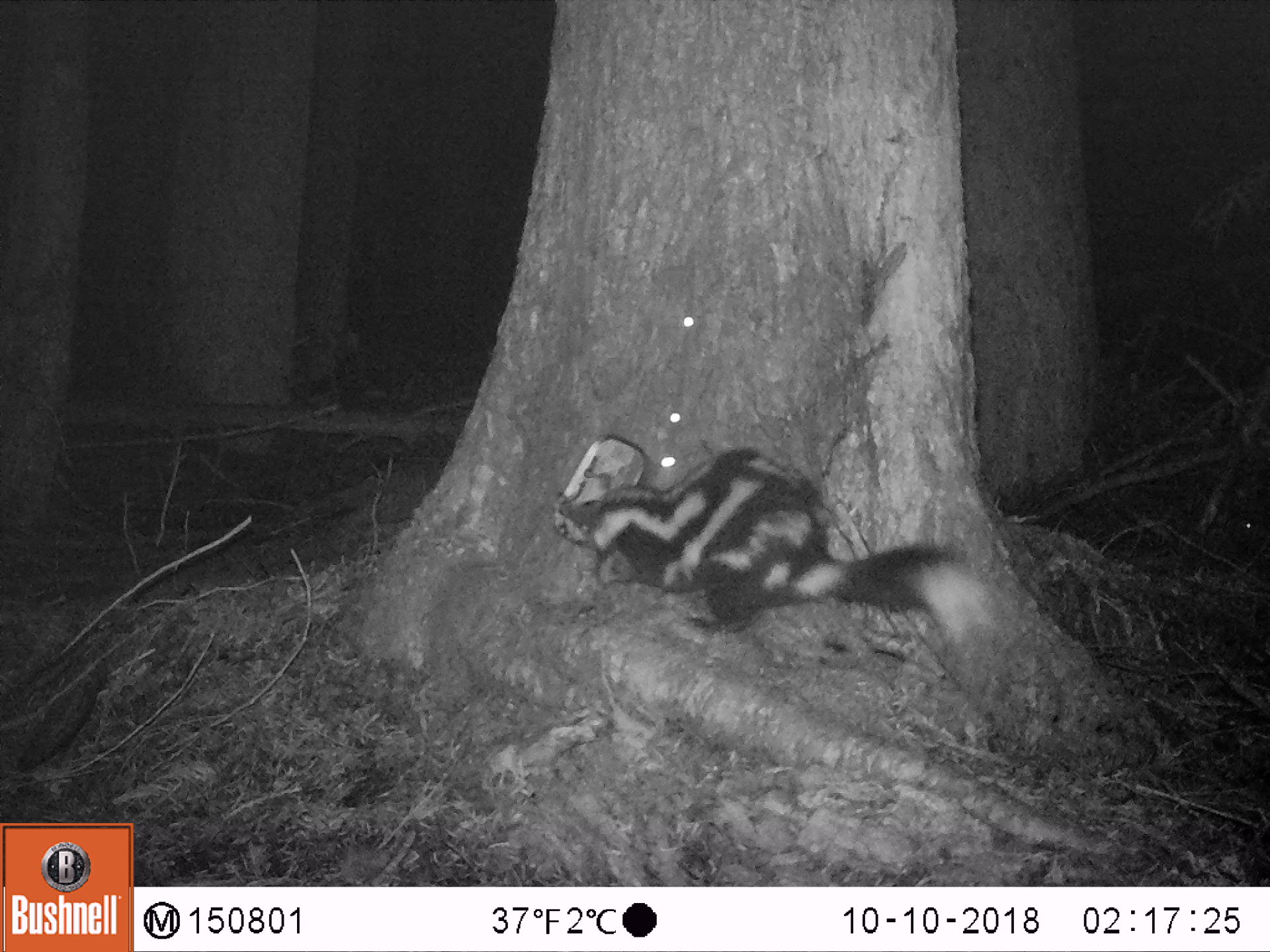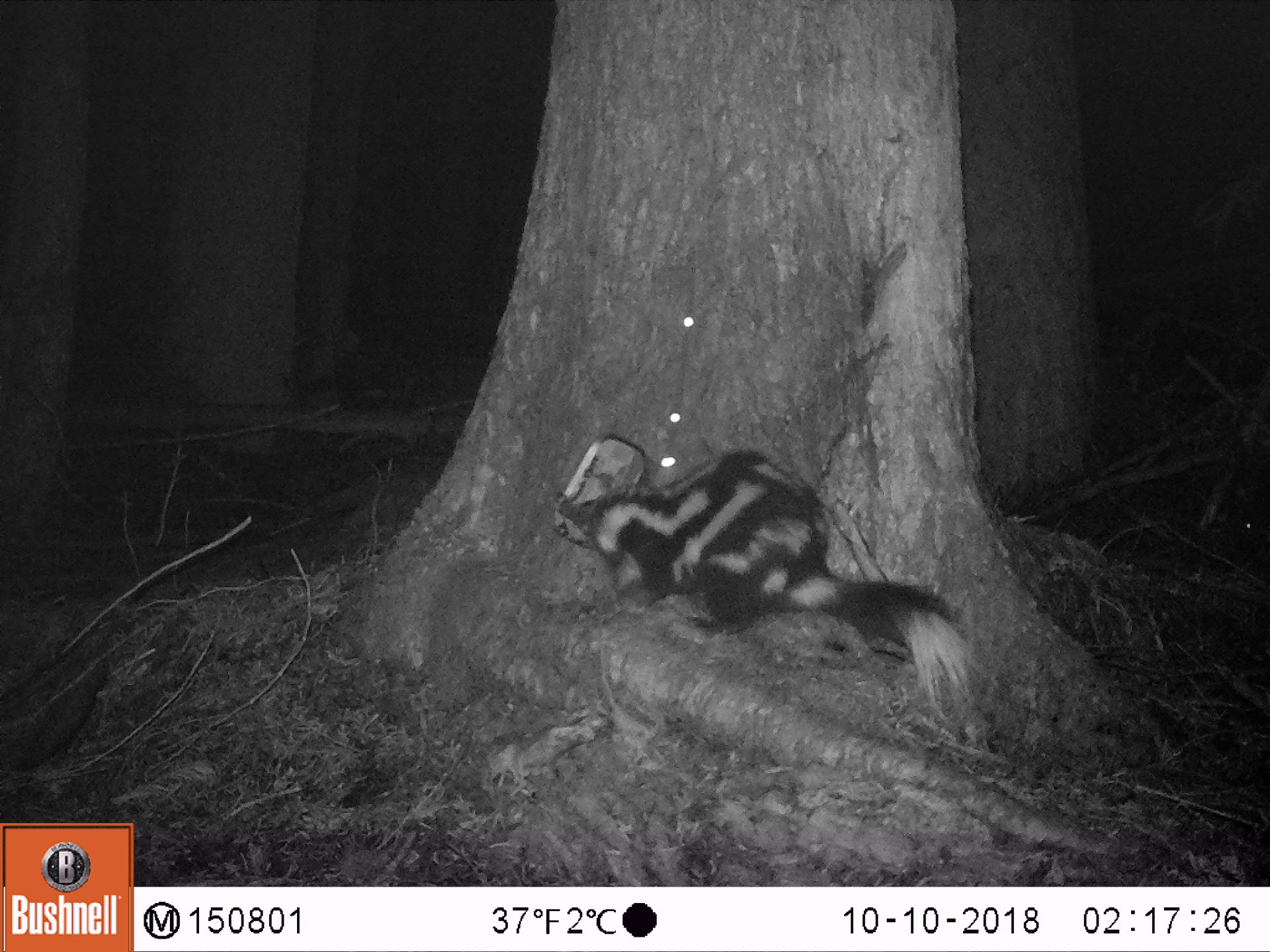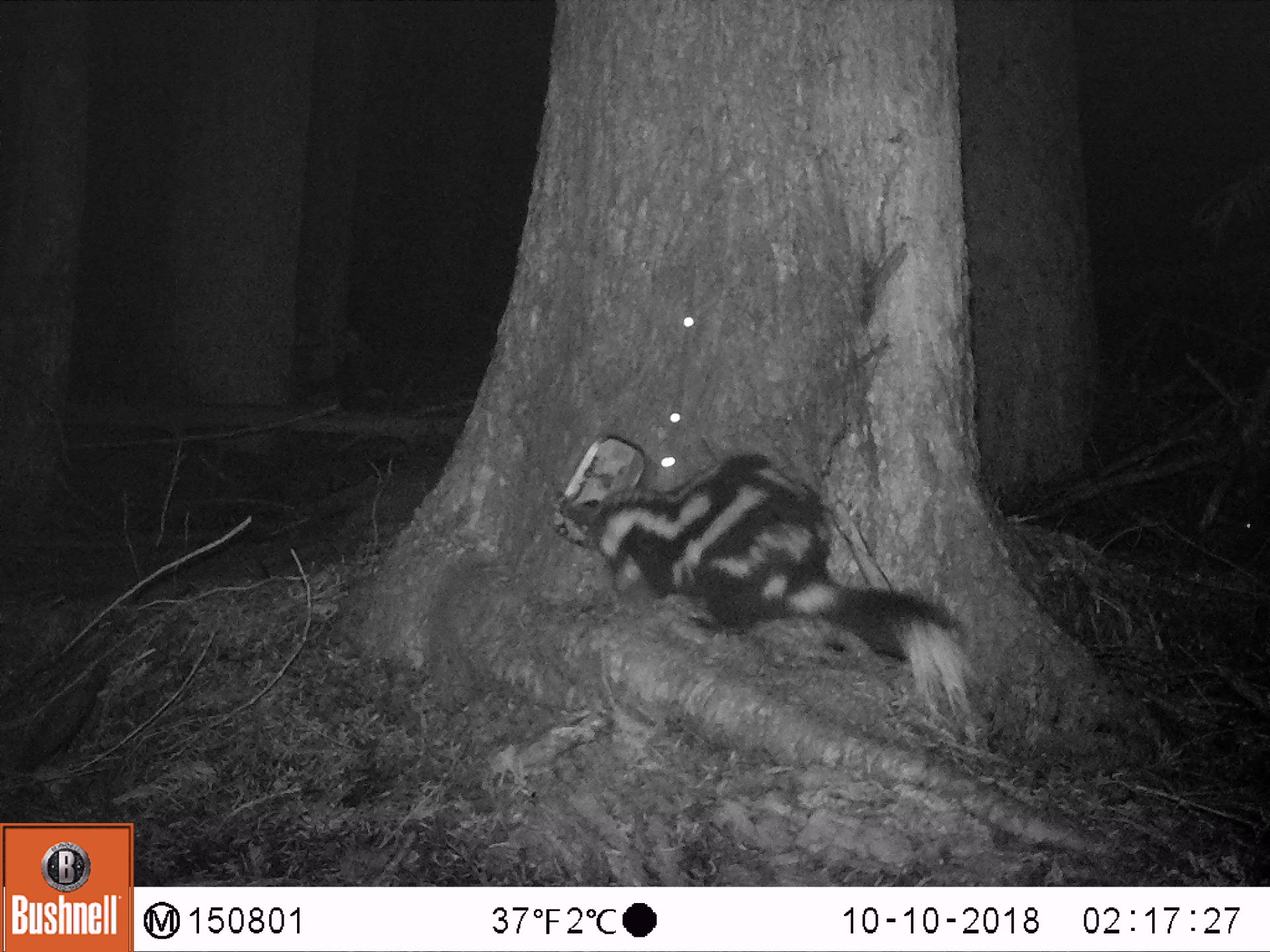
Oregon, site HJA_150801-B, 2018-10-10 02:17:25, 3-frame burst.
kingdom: Animalia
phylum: Chordata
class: Mammalia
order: Carnivora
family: Mephitidae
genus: Spilogale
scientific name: Spilogale gracilis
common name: western spotted skunk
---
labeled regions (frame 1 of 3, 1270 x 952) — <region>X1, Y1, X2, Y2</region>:
western spotted skunk: <region>520, 400, 1026, 681</region>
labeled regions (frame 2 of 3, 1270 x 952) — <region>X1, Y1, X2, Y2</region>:
western spotted skunk: <region>523, 440, 990, 743</region>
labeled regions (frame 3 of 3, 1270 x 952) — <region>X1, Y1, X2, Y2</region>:
western spotted skunk: <region>565, 405, 979, 743</region>